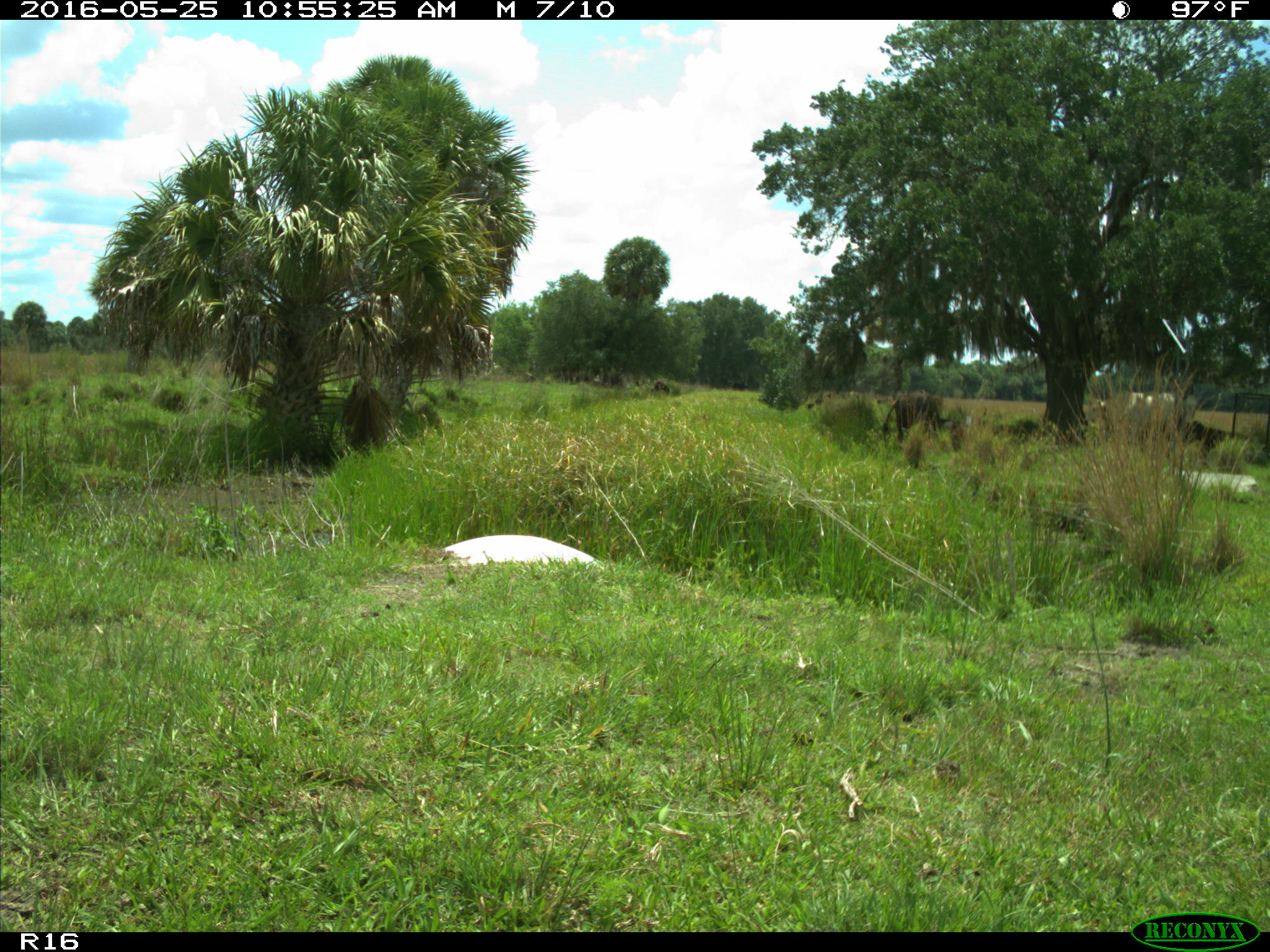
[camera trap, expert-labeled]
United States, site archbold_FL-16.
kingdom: Animalia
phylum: Chordata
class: Mammalia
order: Artiodactyla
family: Bovidae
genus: Bos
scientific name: Bos taurus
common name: domestic cow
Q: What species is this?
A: Bos taurus (domestic cow).